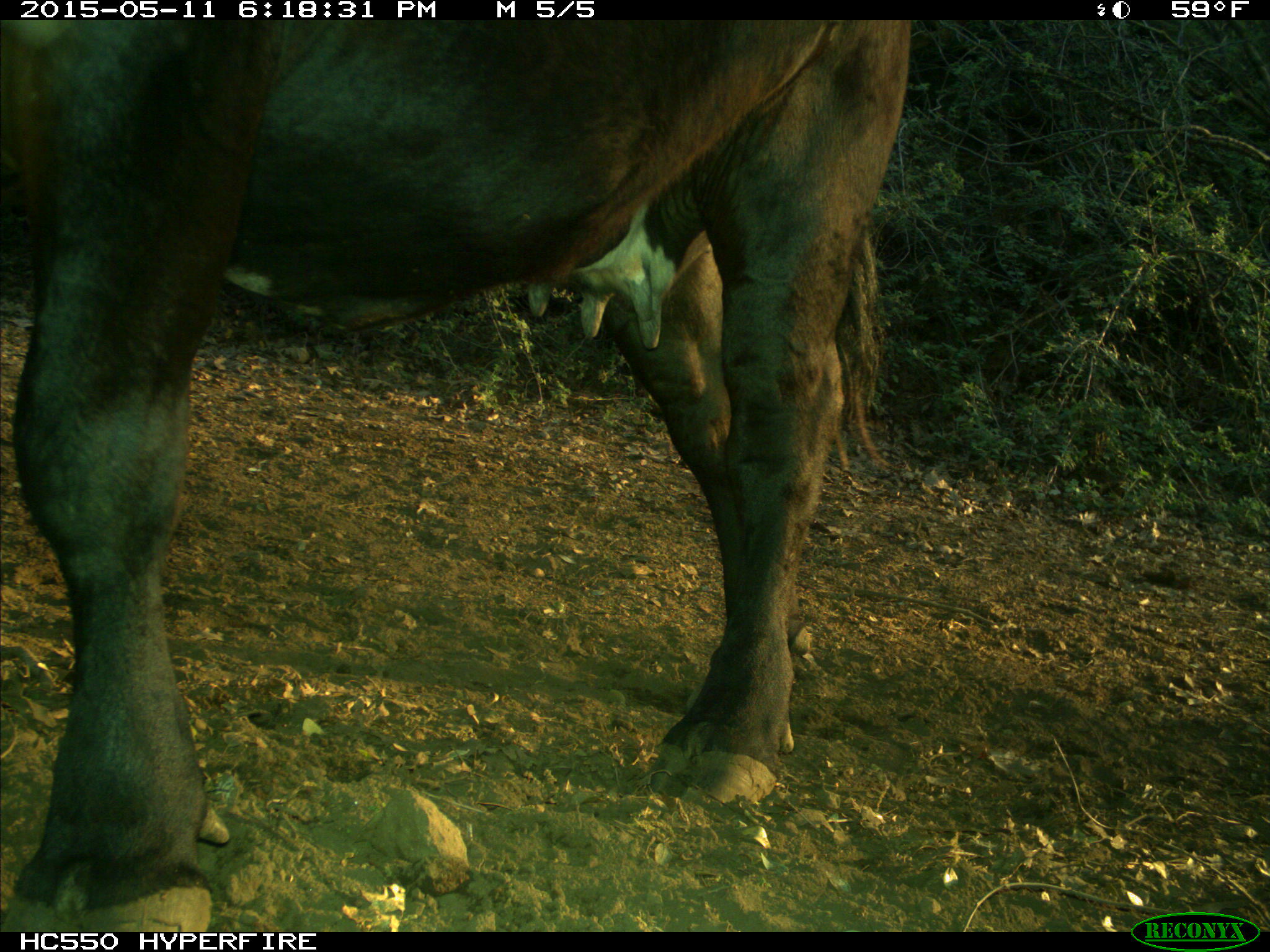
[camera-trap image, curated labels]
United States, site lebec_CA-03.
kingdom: Animalia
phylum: Chordata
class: Mammalia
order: Artiodactyla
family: Bovidae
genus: Bos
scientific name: Bos taurus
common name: domestic cow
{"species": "Bos taurus (domestic cow)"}